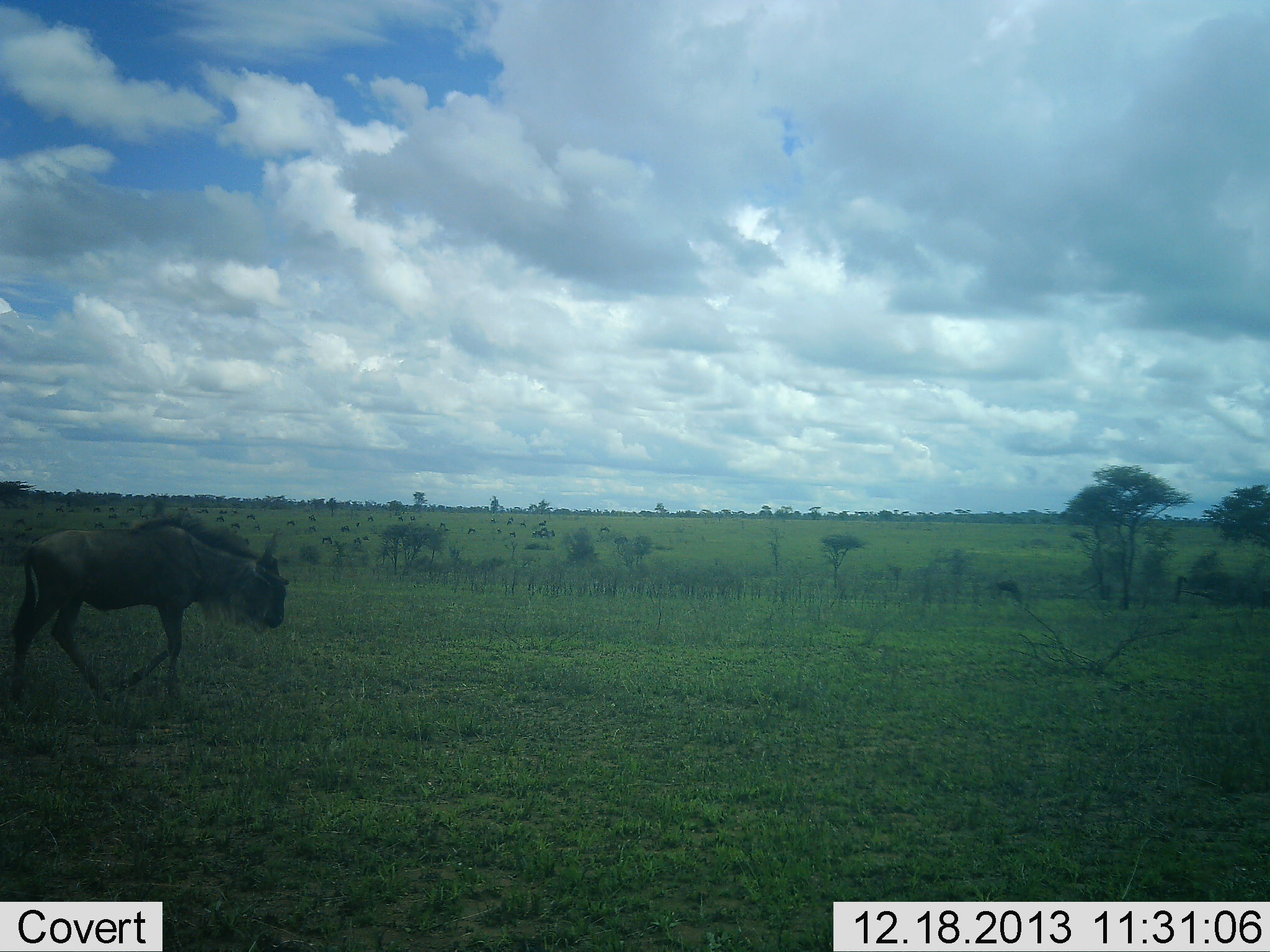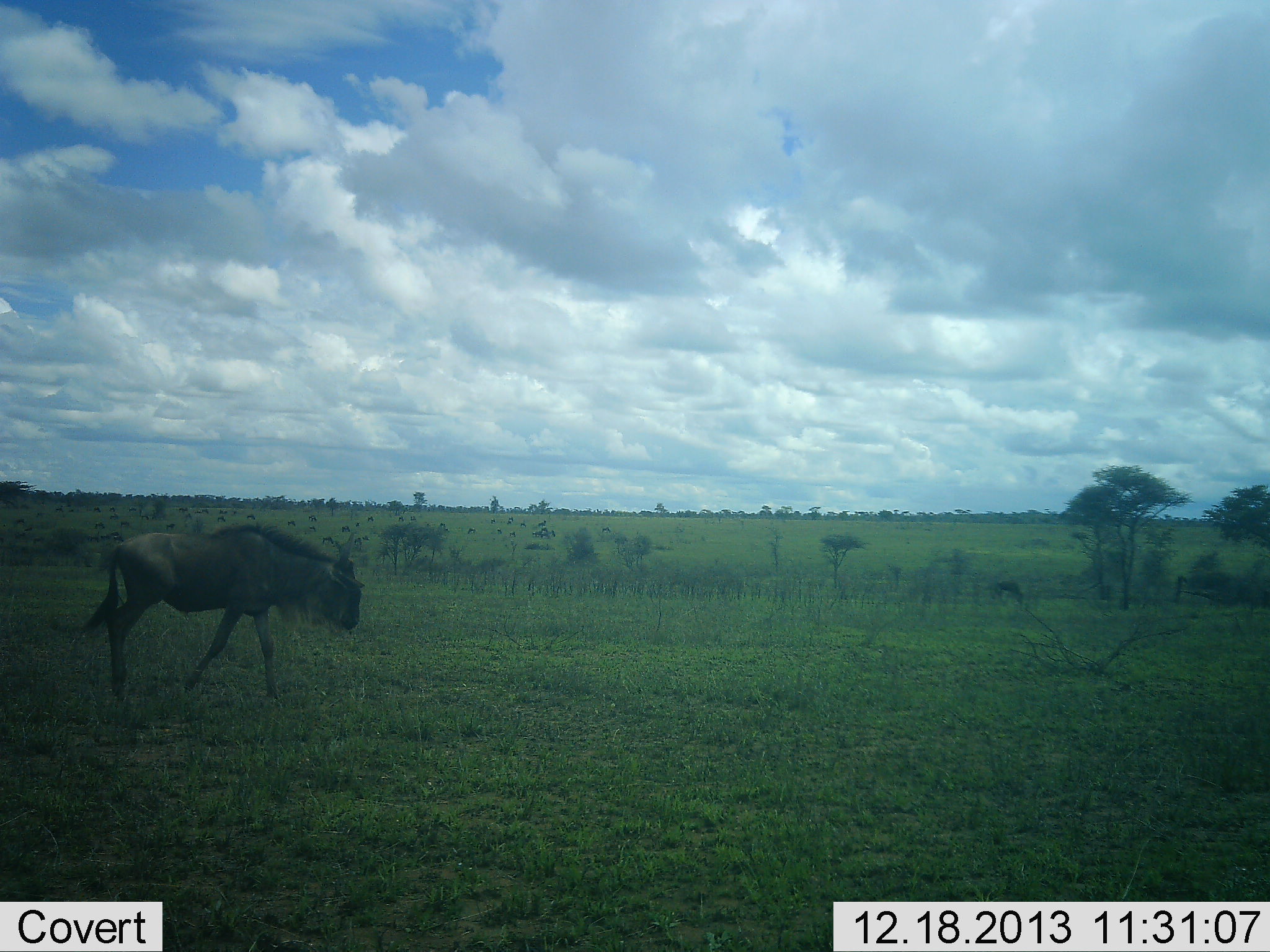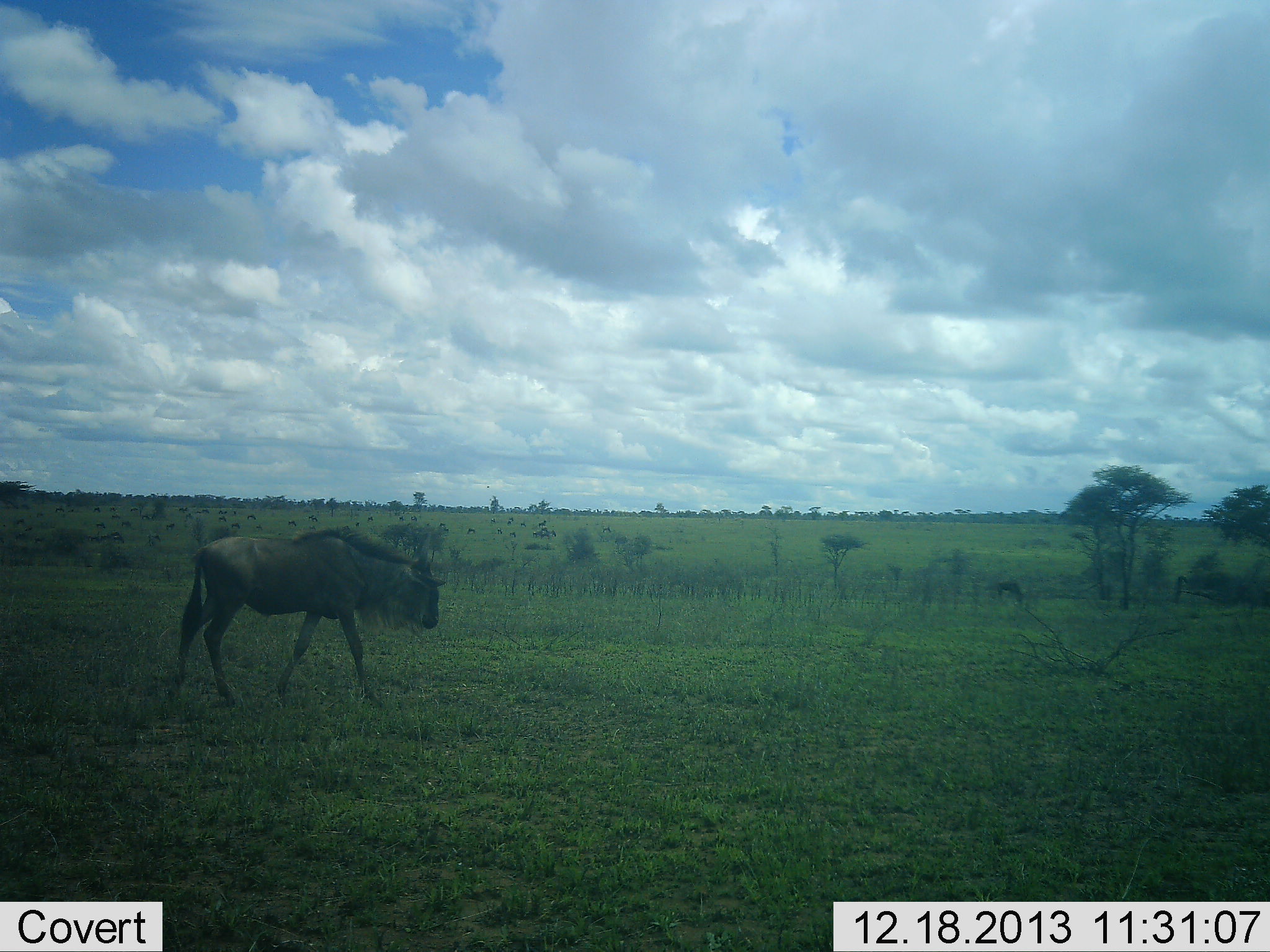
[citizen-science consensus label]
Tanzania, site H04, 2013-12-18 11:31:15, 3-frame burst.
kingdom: Animalia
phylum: Chordata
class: Mammalia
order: Artiodactyla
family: Bovidae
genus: Connochaetes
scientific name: Connochaetes taurinus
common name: blue wildebeest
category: wildebeest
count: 1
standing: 10%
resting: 0%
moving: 100%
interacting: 0%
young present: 0%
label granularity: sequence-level